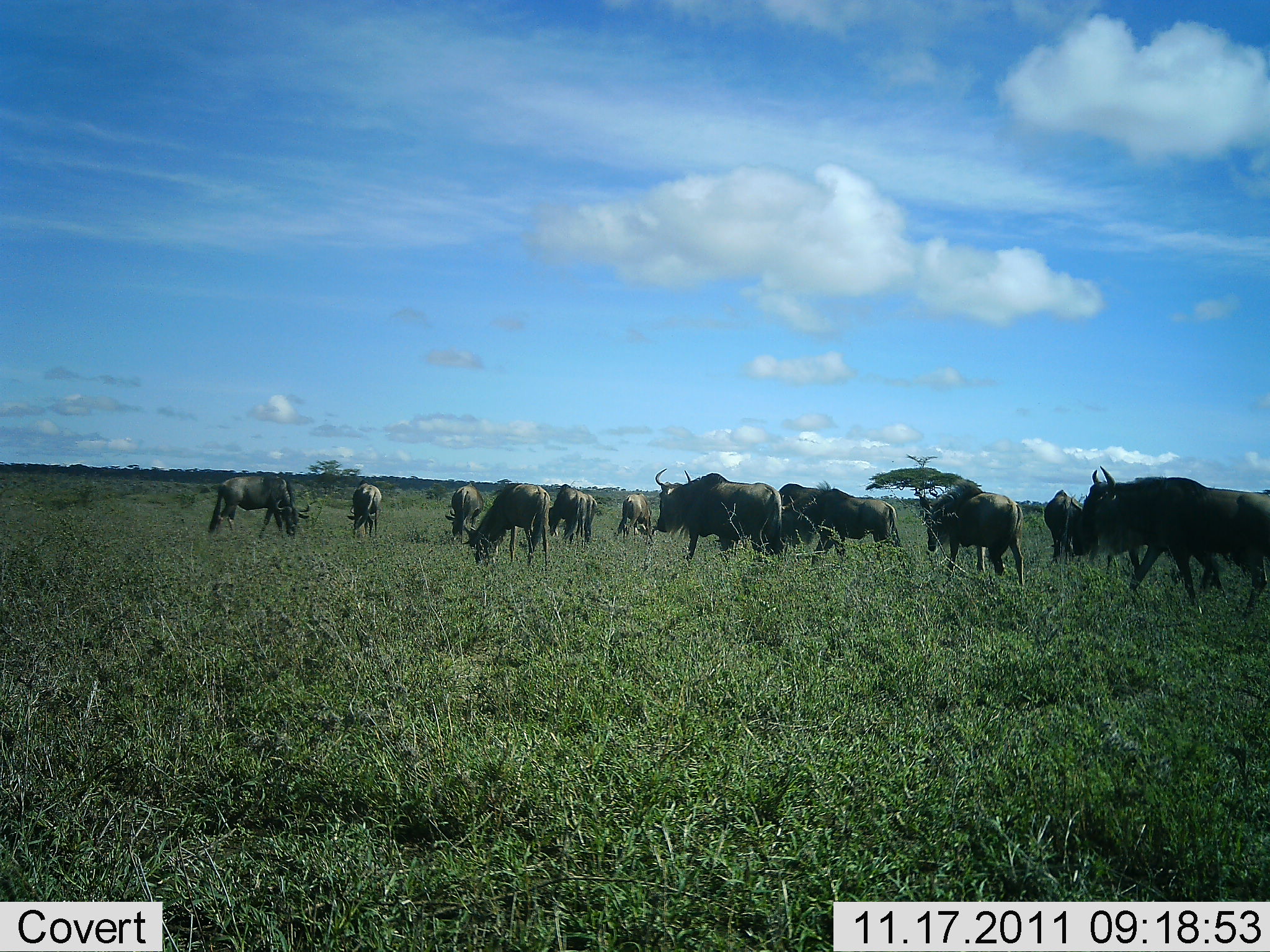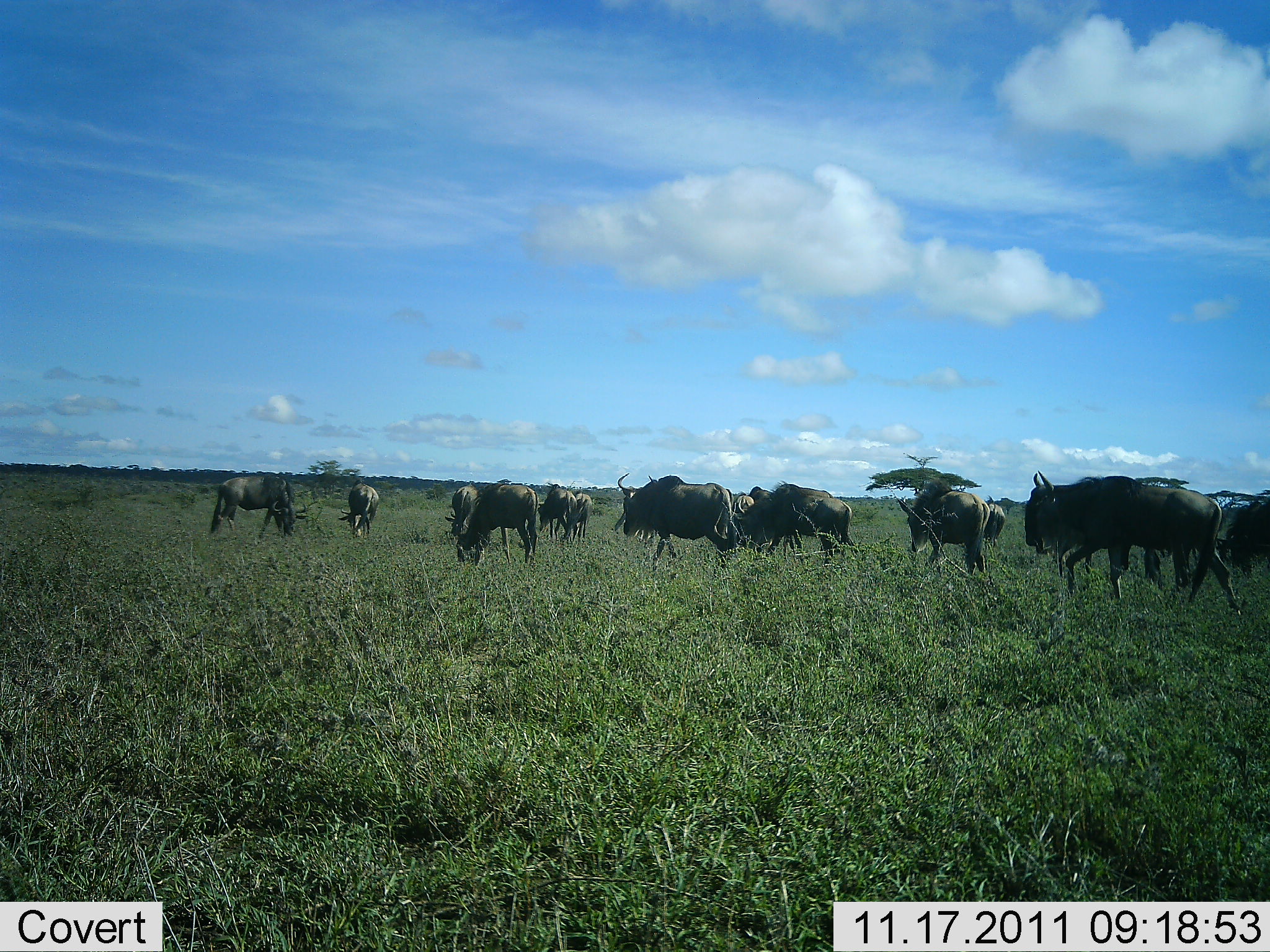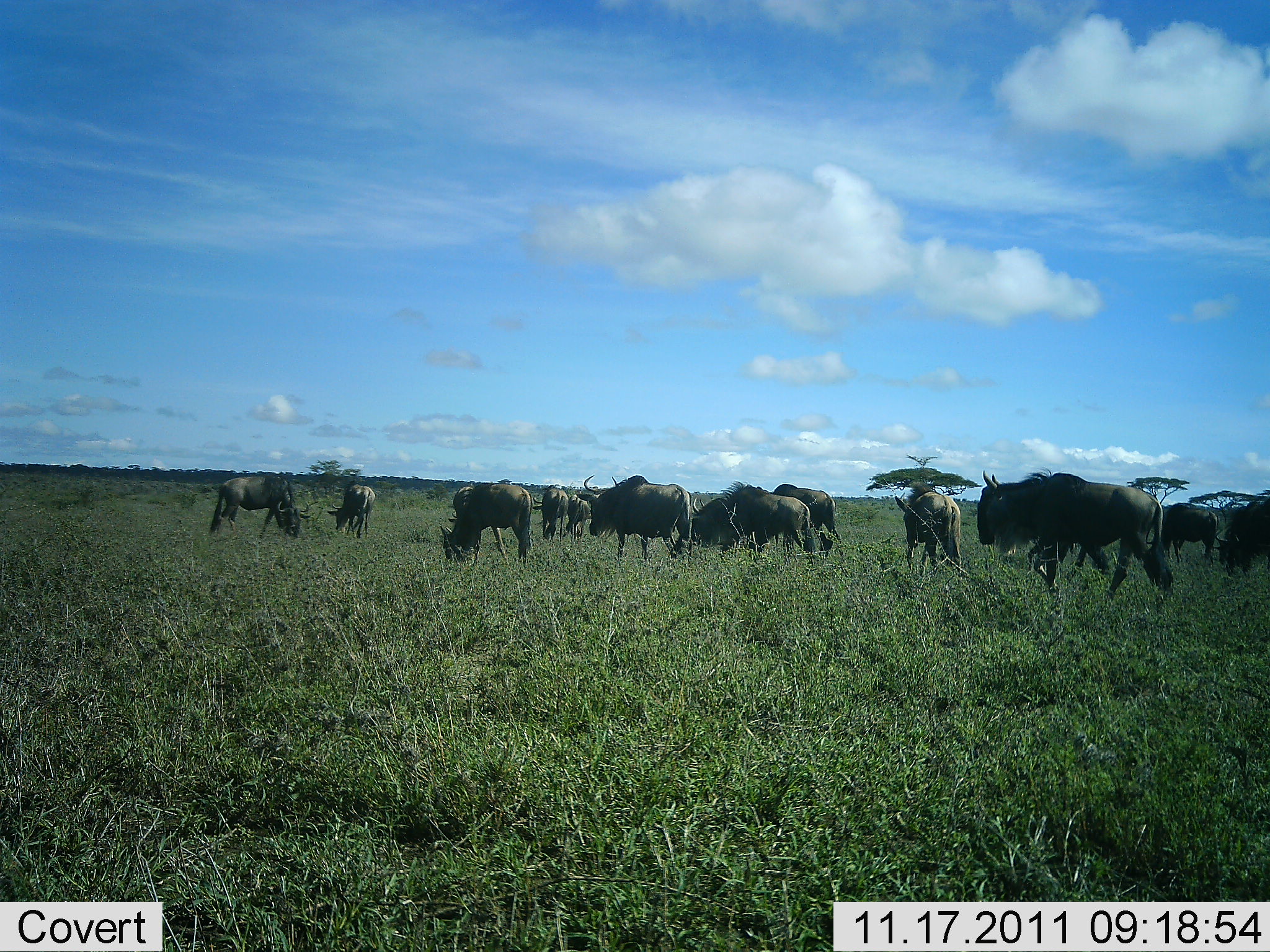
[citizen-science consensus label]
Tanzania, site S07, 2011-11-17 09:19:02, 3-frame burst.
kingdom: Animalia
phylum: Chordata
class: Mammalia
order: Artiodactyla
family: Bovidae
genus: Connochaetes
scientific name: Connochaetes taurinus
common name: blue wildebeest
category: wildebeest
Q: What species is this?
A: Wildebeest (blue wildebeest) (Connochaetes taurinus).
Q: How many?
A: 11-50.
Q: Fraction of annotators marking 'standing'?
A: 18%.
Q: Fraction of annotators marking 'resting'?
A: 9%.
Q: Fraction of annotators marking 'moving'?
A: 64%.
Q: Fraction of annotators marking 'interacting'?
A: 9%.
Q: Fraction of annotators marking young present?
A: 0%.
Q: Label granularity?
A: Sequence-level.